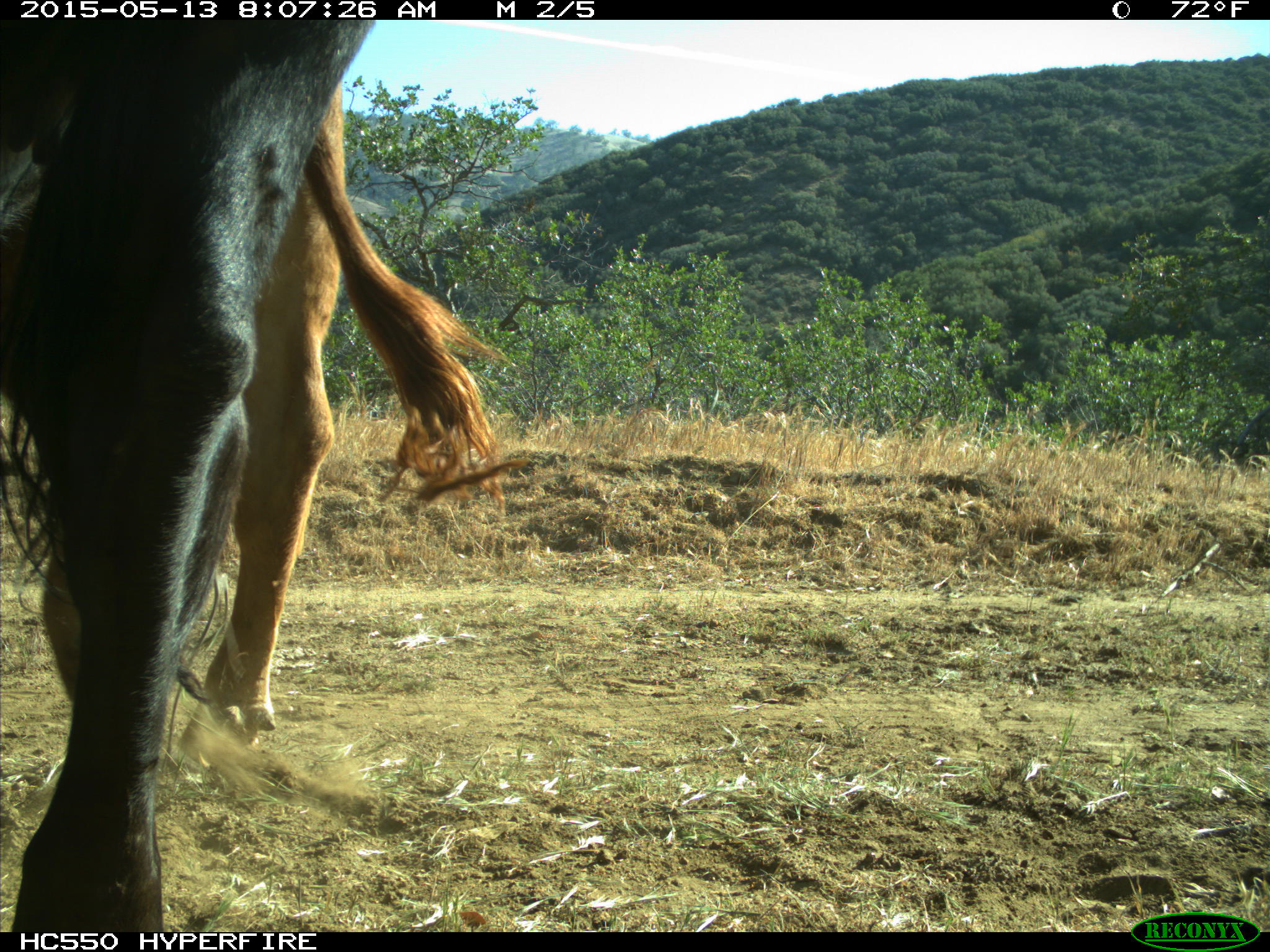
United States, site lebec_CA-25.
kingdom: Animalia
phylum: Chordata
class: Mammalia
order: Artiodactyla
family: Bovidae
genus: Bos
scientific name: Bos taurus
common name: domestic cow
Bos taurus (domestic cow).